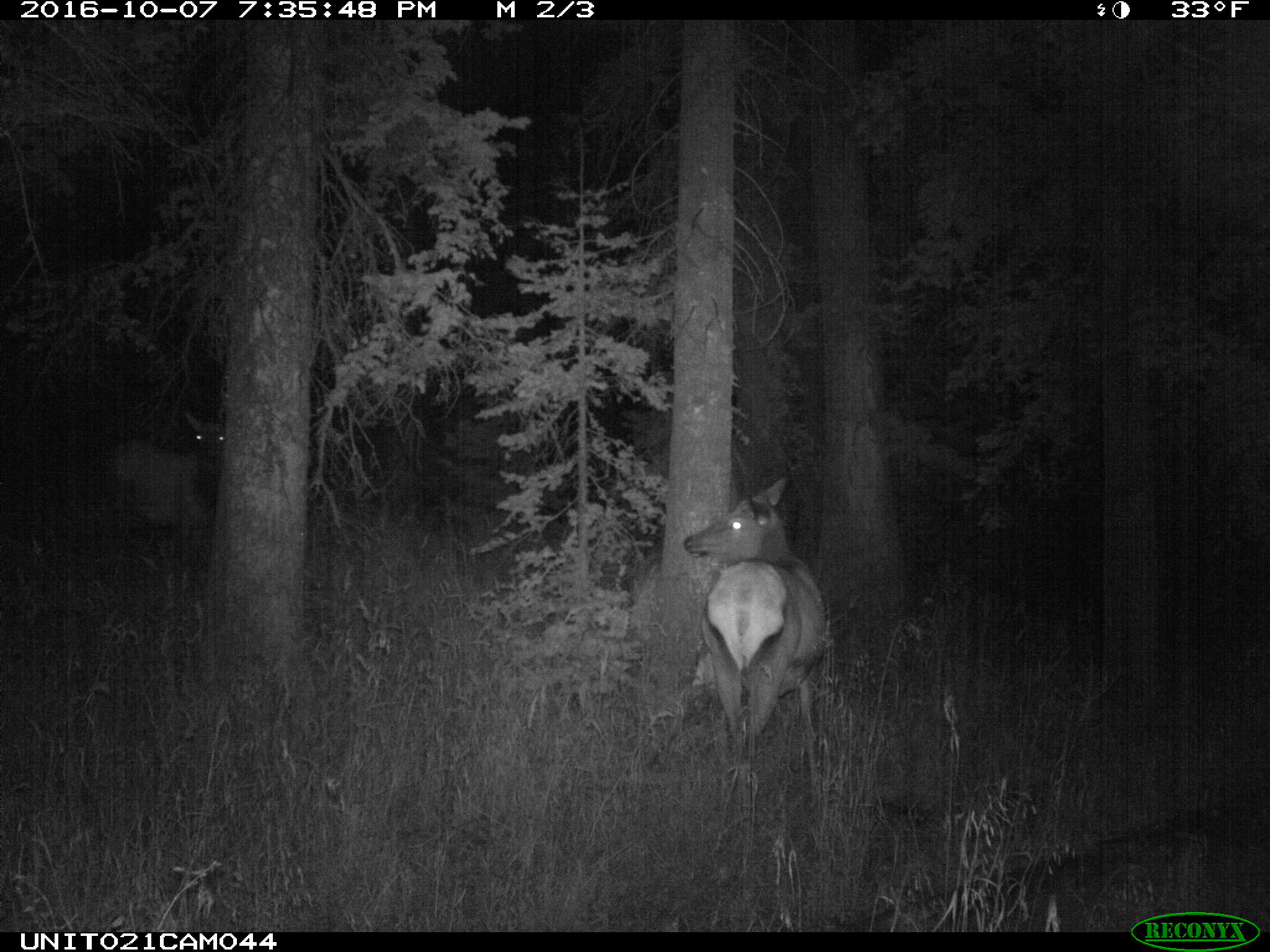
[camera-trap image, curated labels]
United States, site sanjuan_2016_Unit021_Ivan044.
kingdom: Animalia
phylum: Chordata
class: Mammalia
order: Artiodactyla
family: Cervidae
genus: Cervus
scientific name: Cervus elaphus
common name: red deer